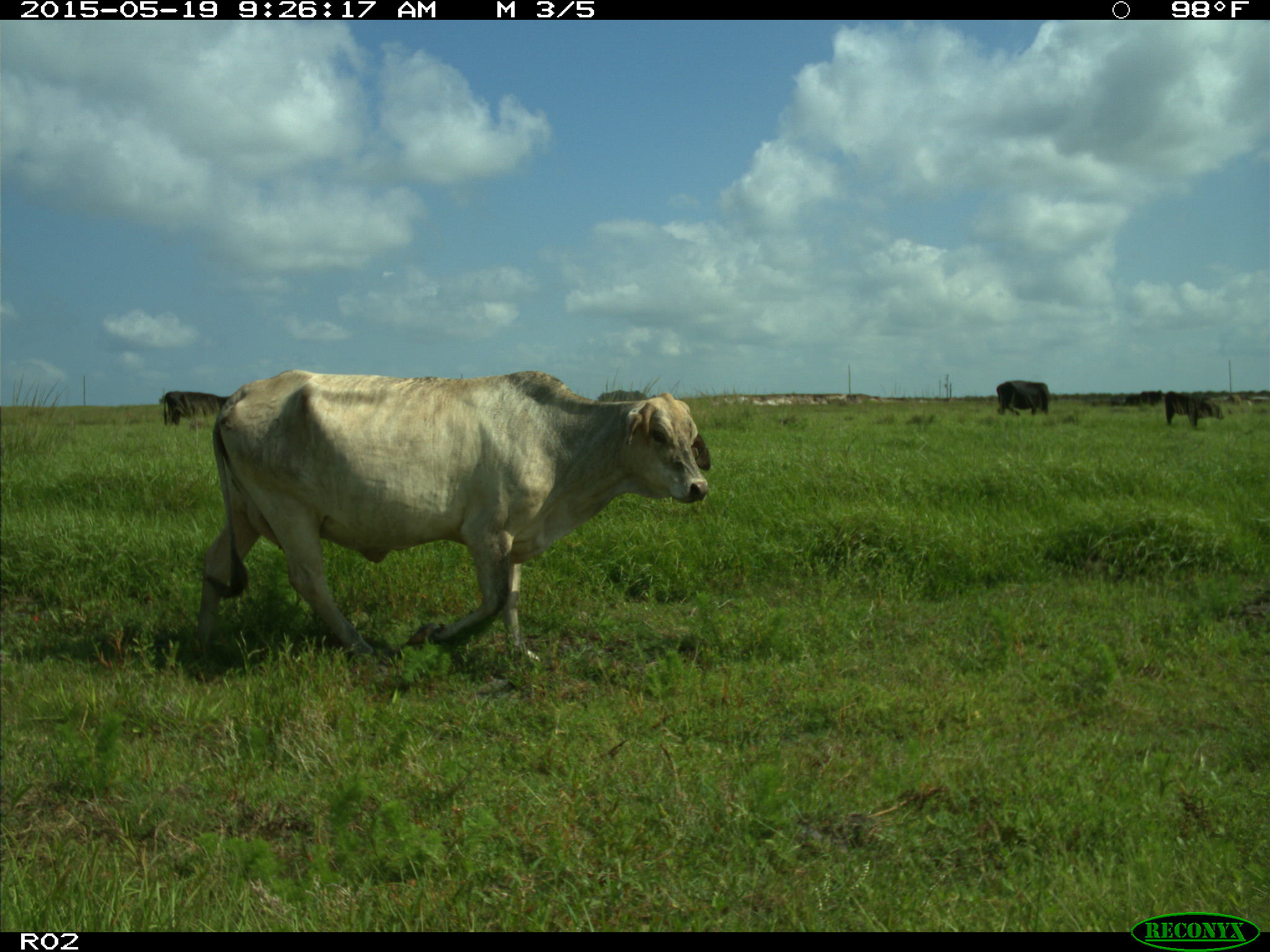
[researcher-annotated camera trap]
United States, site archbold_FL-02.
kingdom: Animalia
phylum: Chordata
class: Mammalia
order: Artiodactyla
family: Bovidae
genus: Bos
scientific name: Bos taurus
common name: domestic cow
Bos taurus (domestic cow).